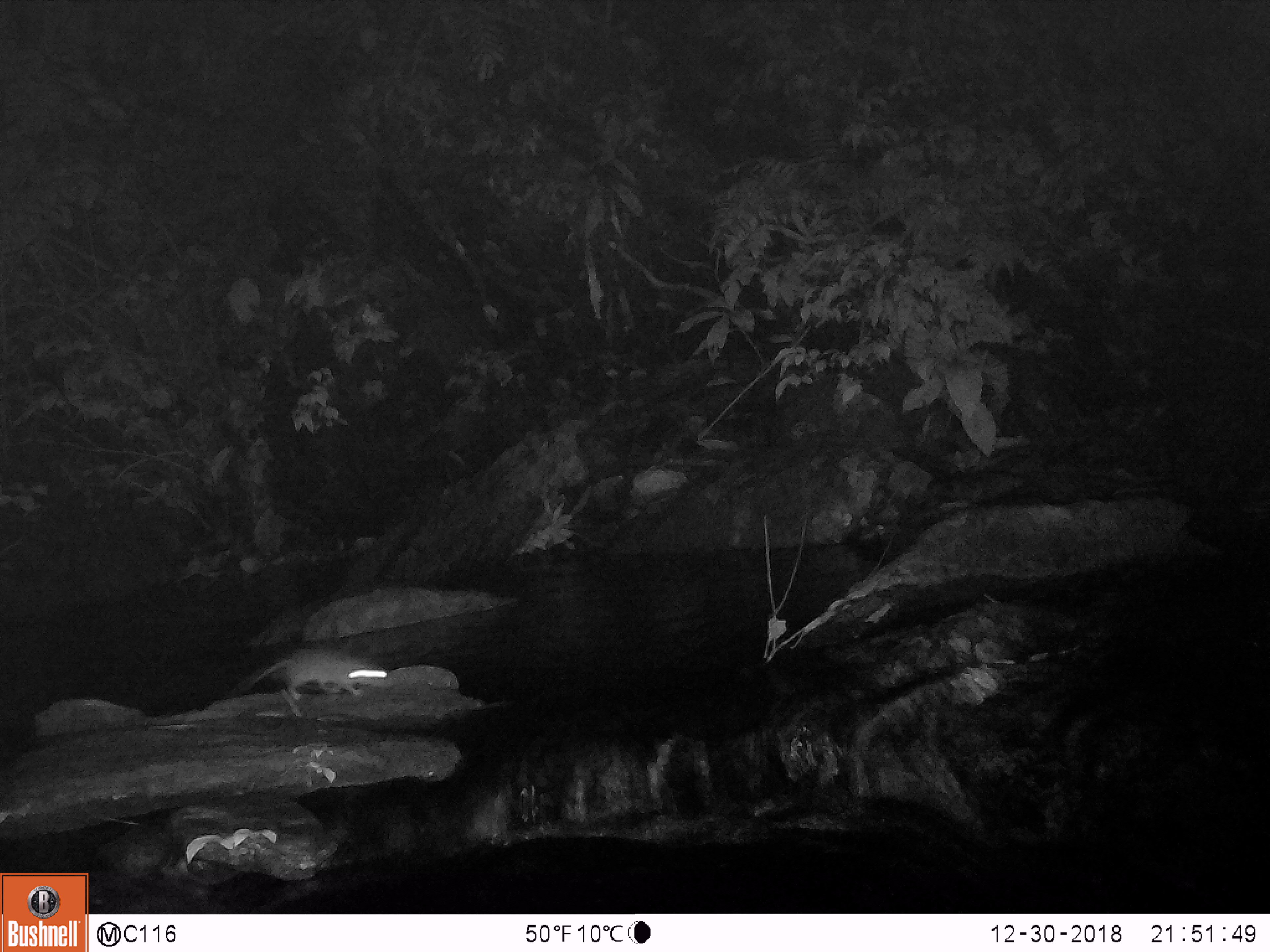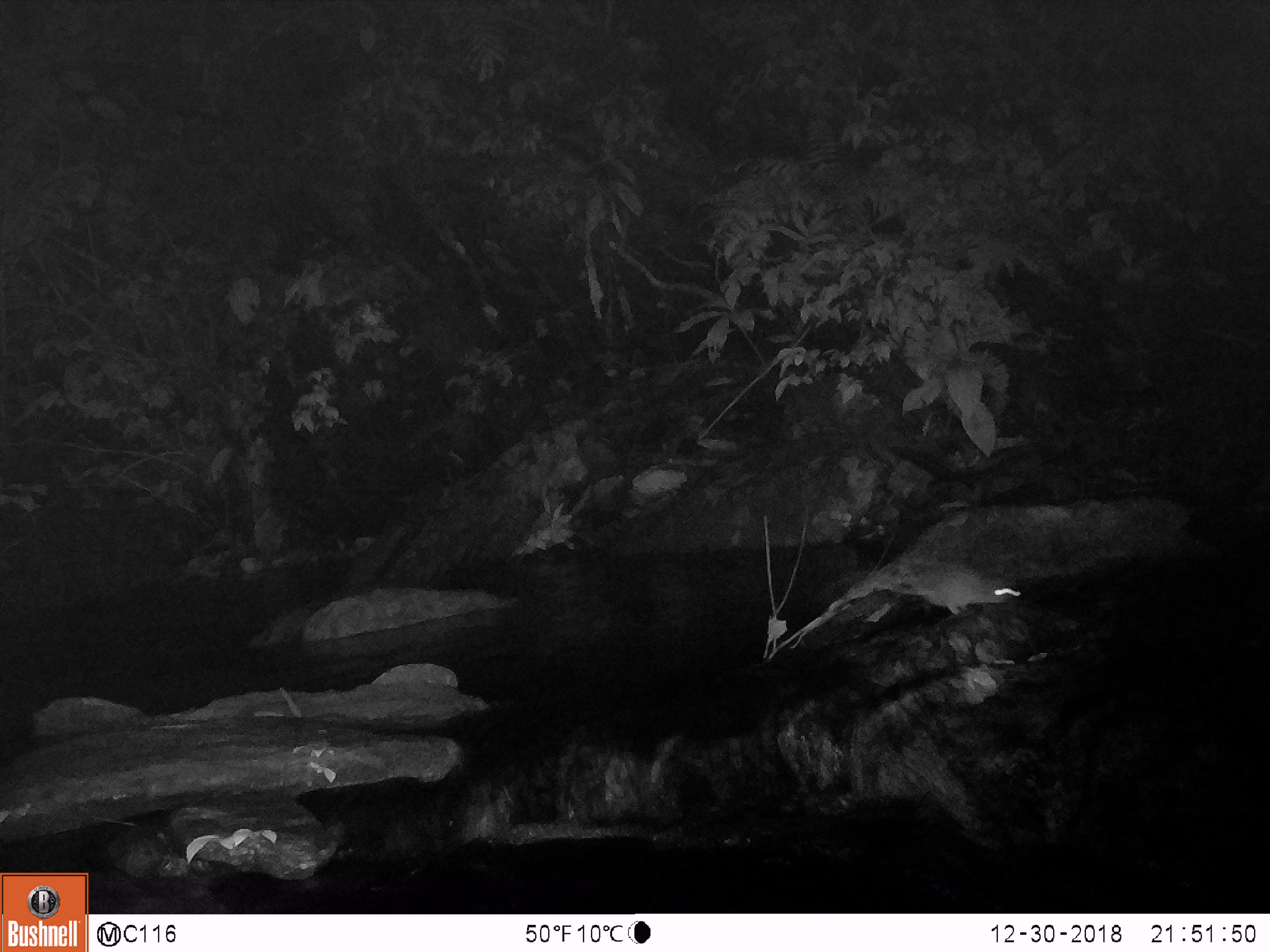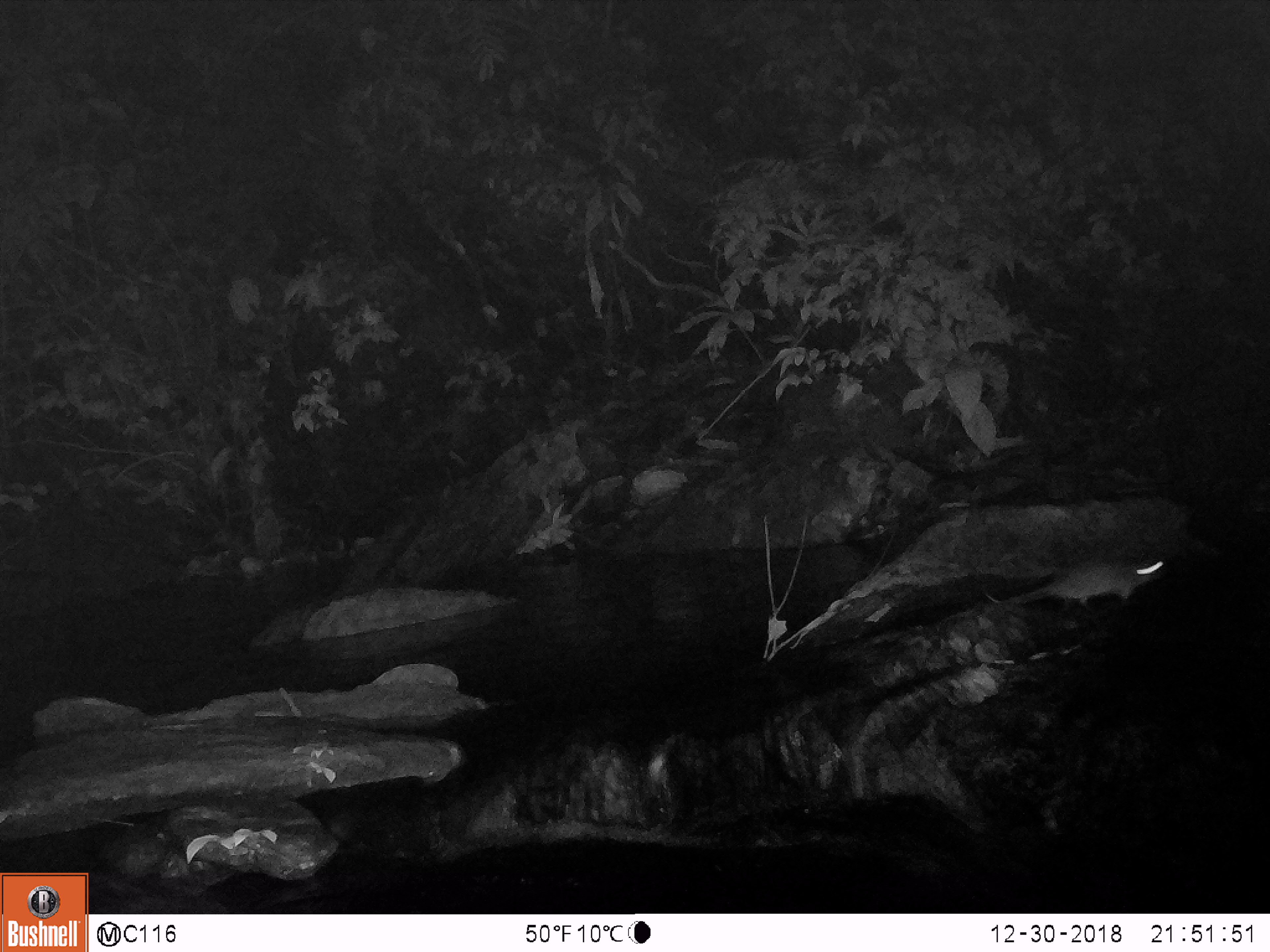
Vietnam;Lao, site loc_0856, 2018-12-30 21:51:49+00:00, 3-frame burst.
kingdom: Animalia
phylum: Chordata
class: Mammalia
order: Rodentia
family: Muridae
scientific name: Muridae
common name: old-world mice and rats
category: unidentified murid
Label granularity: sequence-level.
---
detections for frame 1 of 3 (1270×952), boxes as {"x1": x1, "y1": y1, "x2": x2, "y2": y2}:
unidentified murid: {"x1": 237, "y1": 646, "x2": 394, "y2": 700}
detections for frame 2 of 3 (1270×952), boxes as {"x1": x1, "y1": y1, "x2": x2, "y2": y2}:
unidentified murid: {"x1": 828, "y1": 557, "x2": 1020, "y2": 614}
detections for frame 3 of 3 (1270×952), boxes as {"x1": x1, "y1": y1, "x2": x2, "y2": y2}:
unidentified murid: {"x1": 995, "y1": 555, "x2": 1166, "y2": 606}